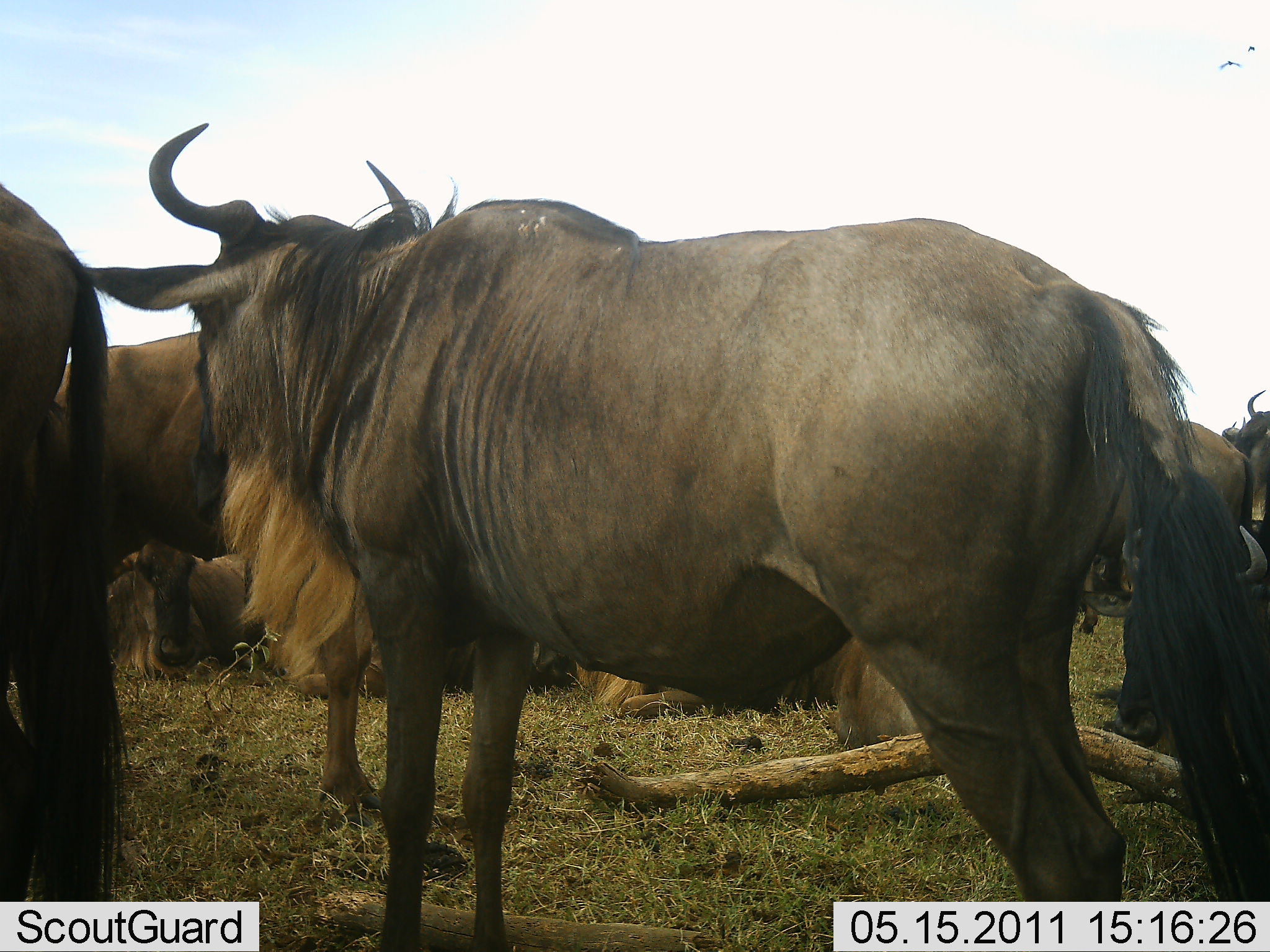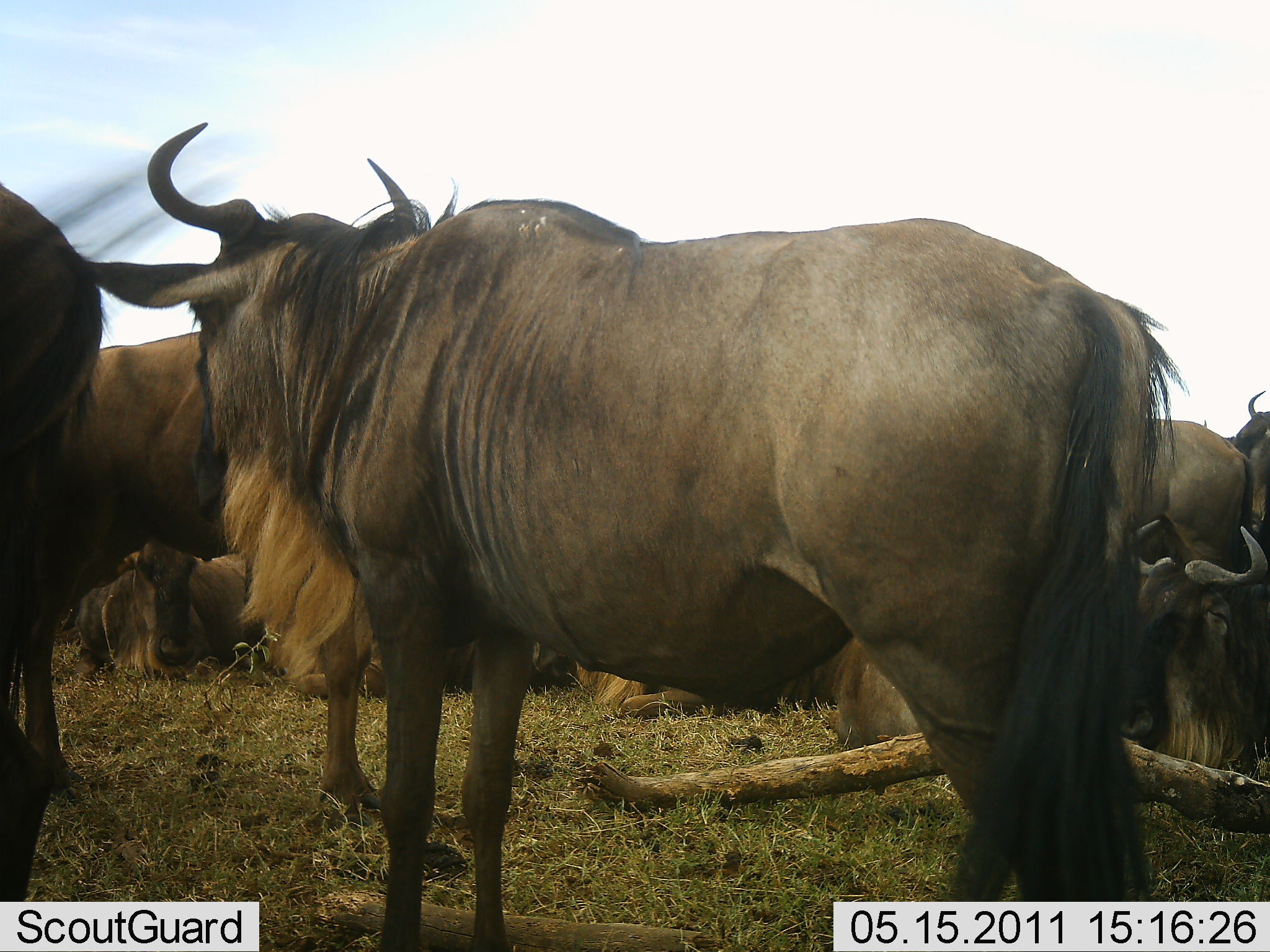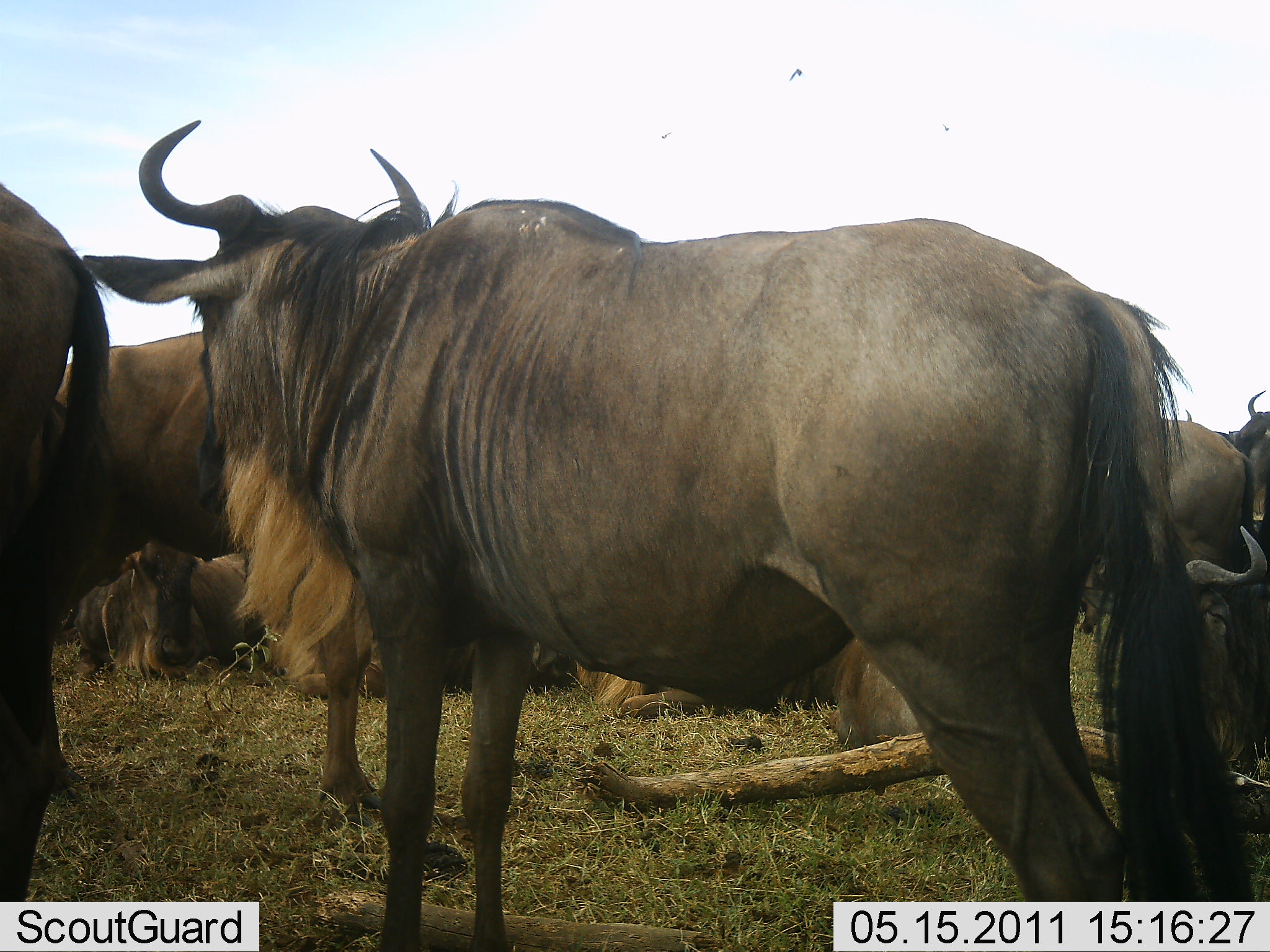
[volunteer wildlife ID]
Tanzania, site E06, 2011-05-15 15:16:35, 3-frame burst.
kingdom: Animalia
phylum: Chordata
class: Mammalia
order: Artiodactyla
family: Bovidae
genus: Connochaetes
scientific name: Connochaetes taurinus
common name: blue wildebeest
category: wildebeest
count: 8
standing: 90%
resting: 80%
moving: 10%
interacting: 10%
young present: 0%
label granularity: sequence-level